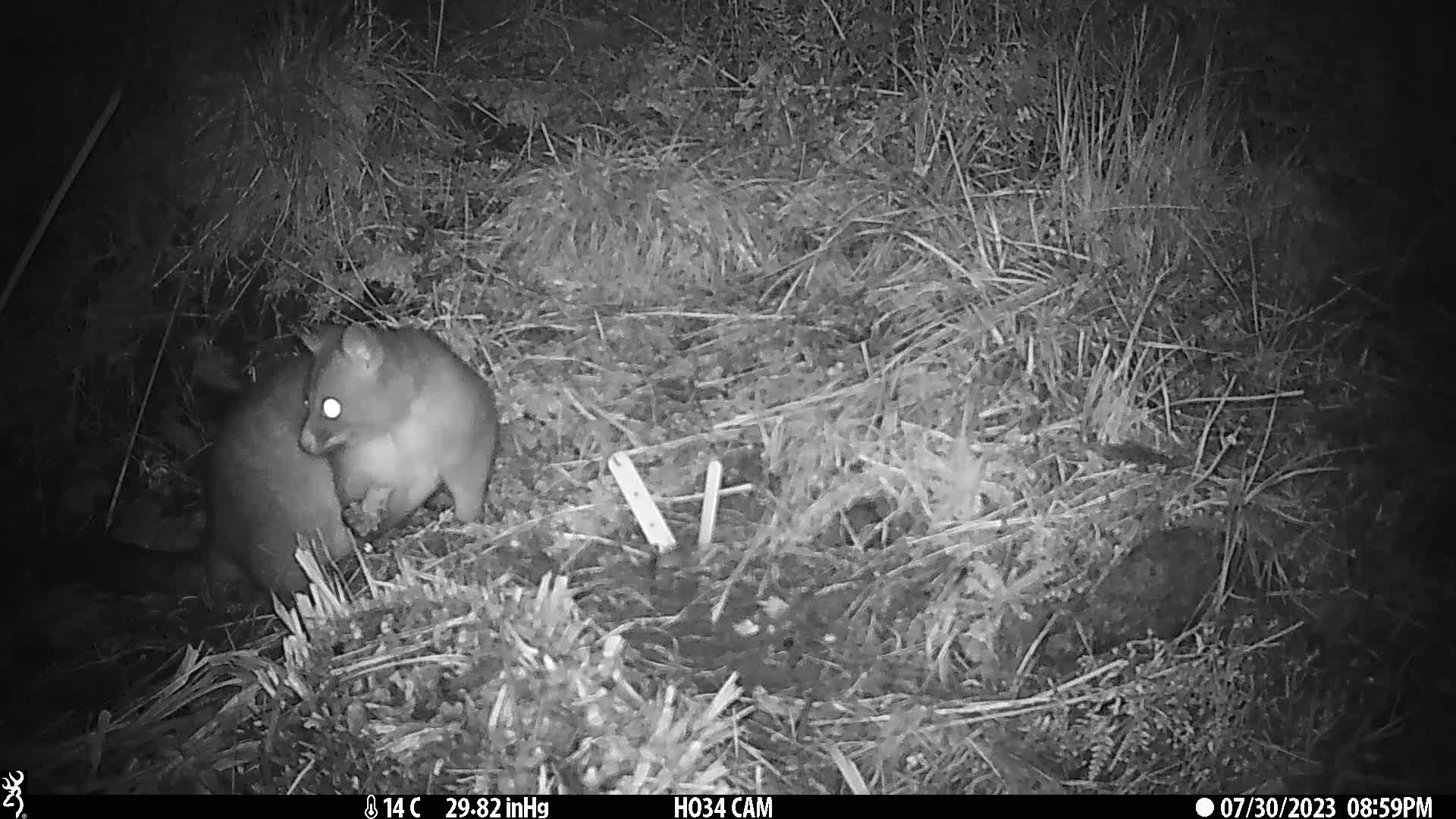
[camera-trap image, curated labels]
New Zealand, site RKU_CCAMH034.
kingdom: Animalia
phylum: Chordata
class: Mammalia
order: Diprotodontia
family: Phalangeridae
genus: Trichosurus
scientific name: Trichosurus vulpecula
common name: common brushtail possum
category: possum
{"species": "possum (common brushtail possum) (Trichosurus vulpecula)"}